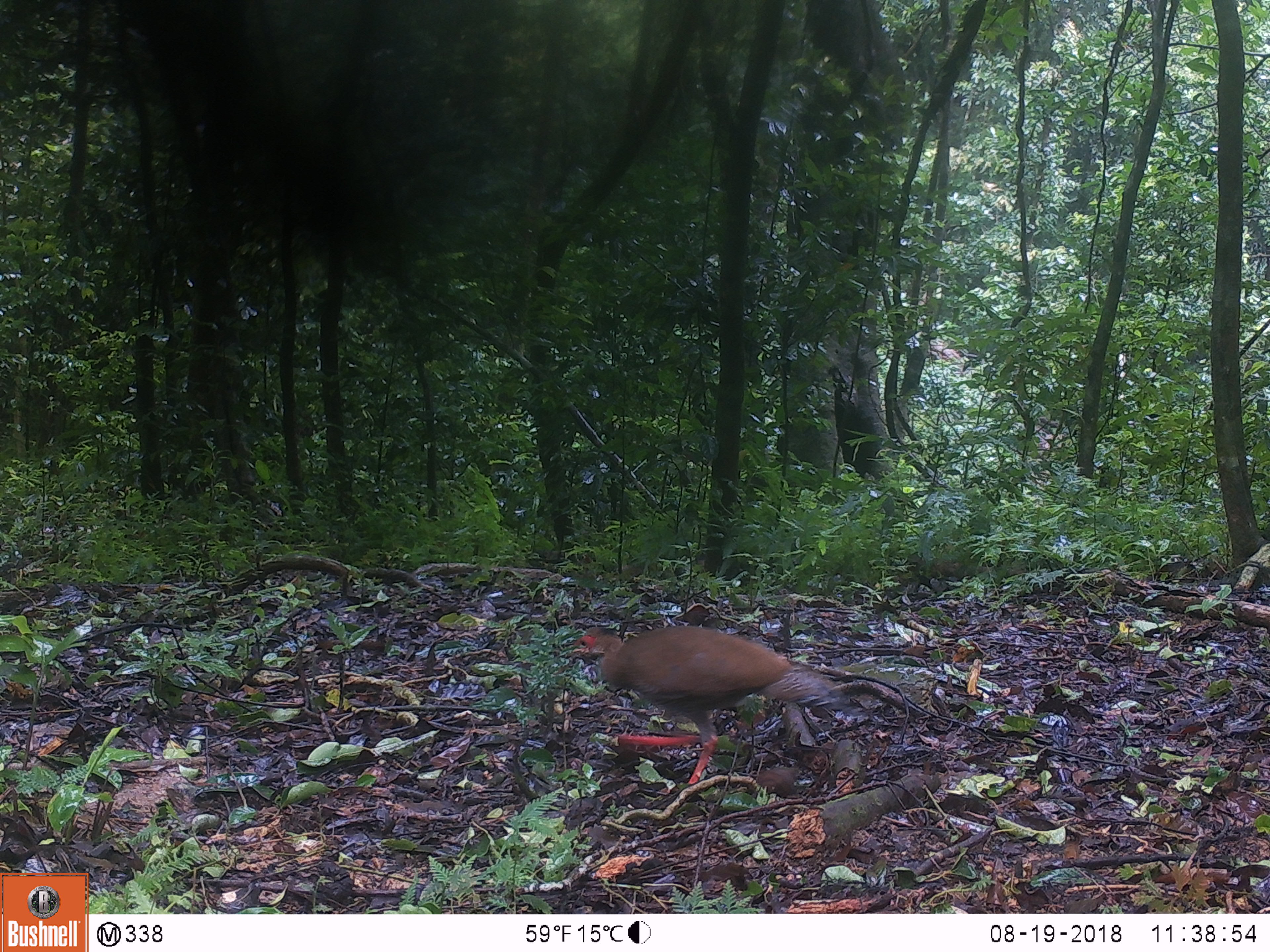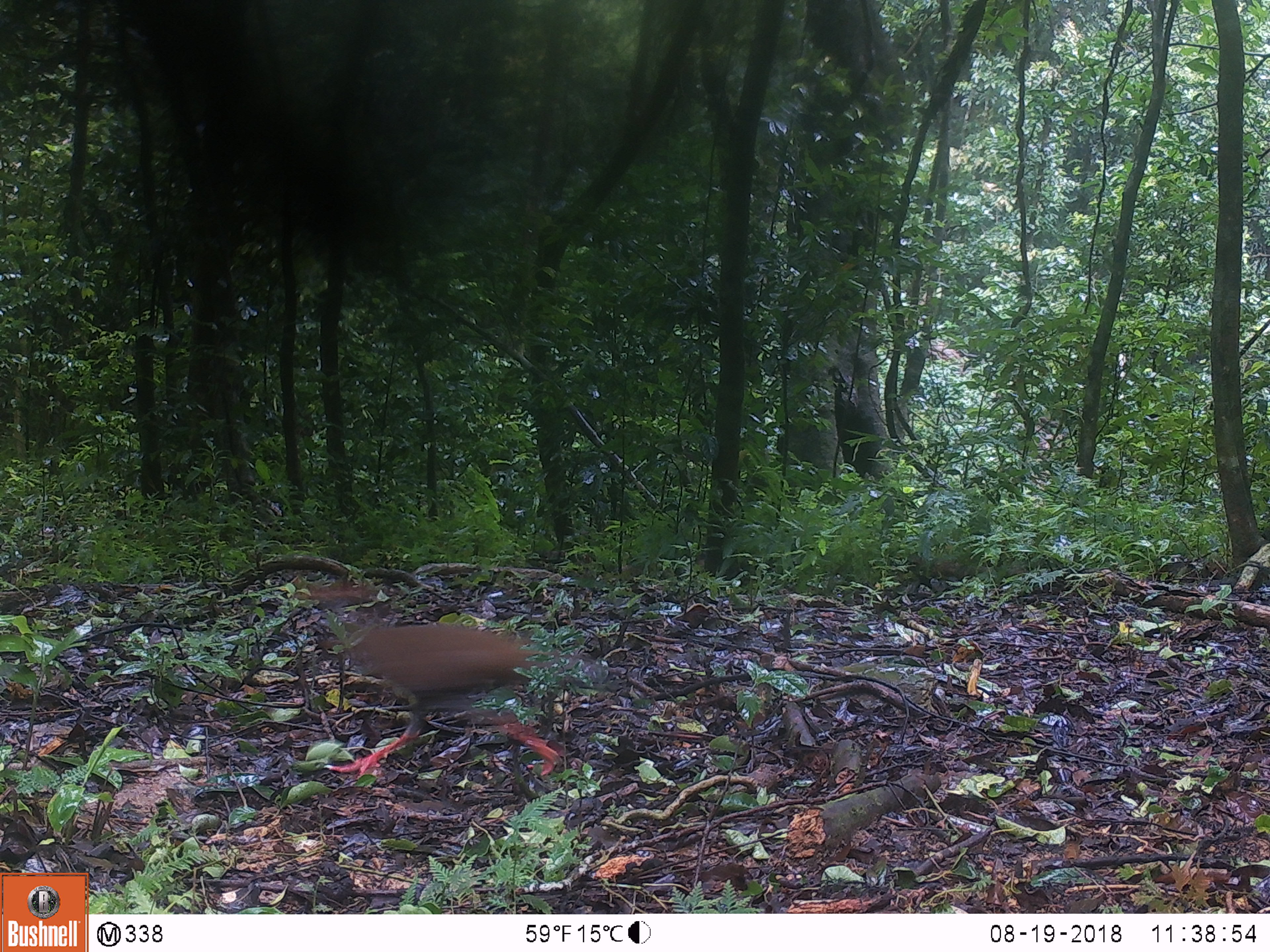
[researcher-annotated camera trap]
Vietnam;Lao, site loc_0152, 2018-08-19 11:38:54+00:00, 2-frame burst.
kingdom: Animalia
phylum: Chordata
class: Aves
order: Galliformes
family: Phasianidae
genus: Lophura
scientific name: Lophura nycthemera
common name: silver pheasant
Silver pheasant (Lophura nycthemera). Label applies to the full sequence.